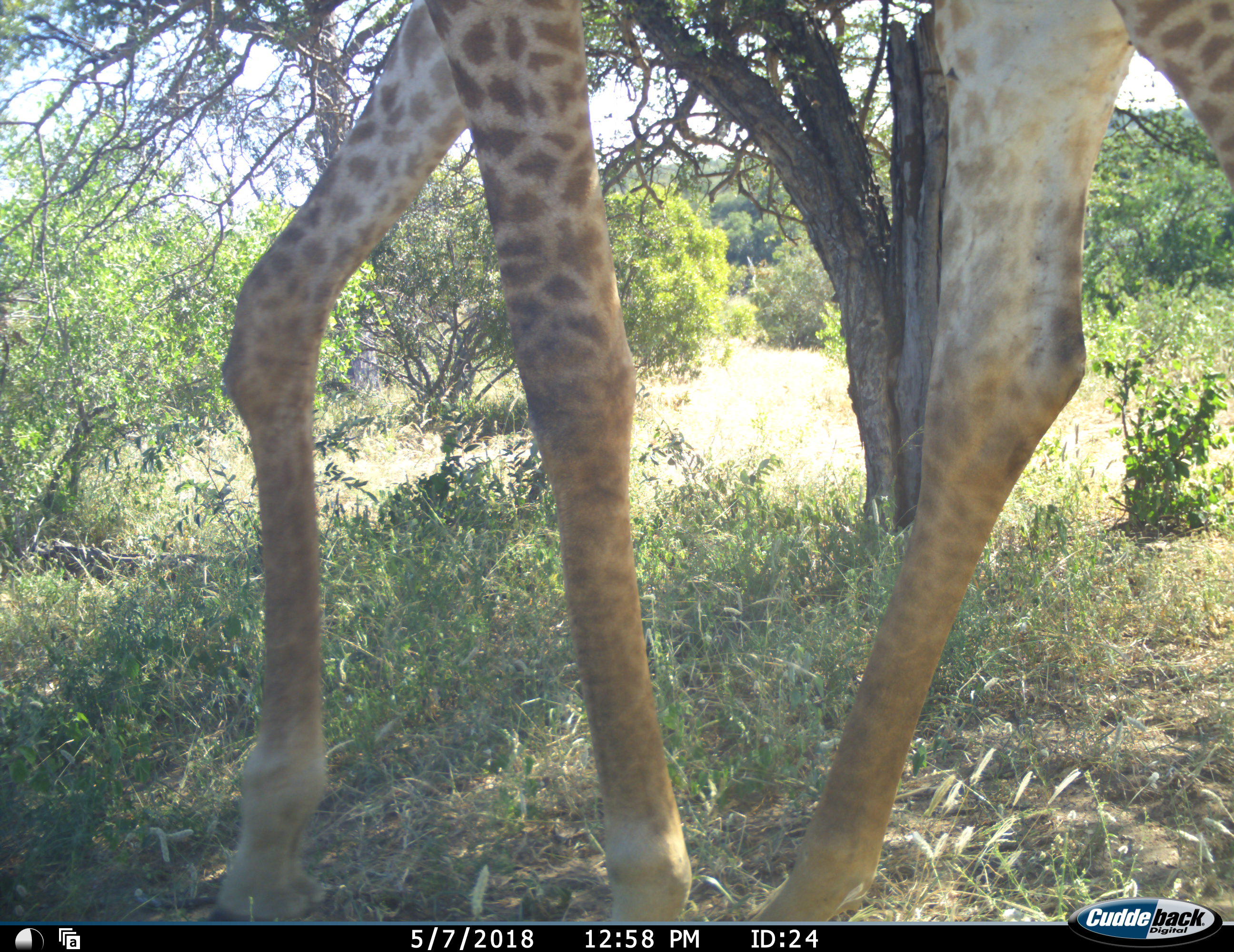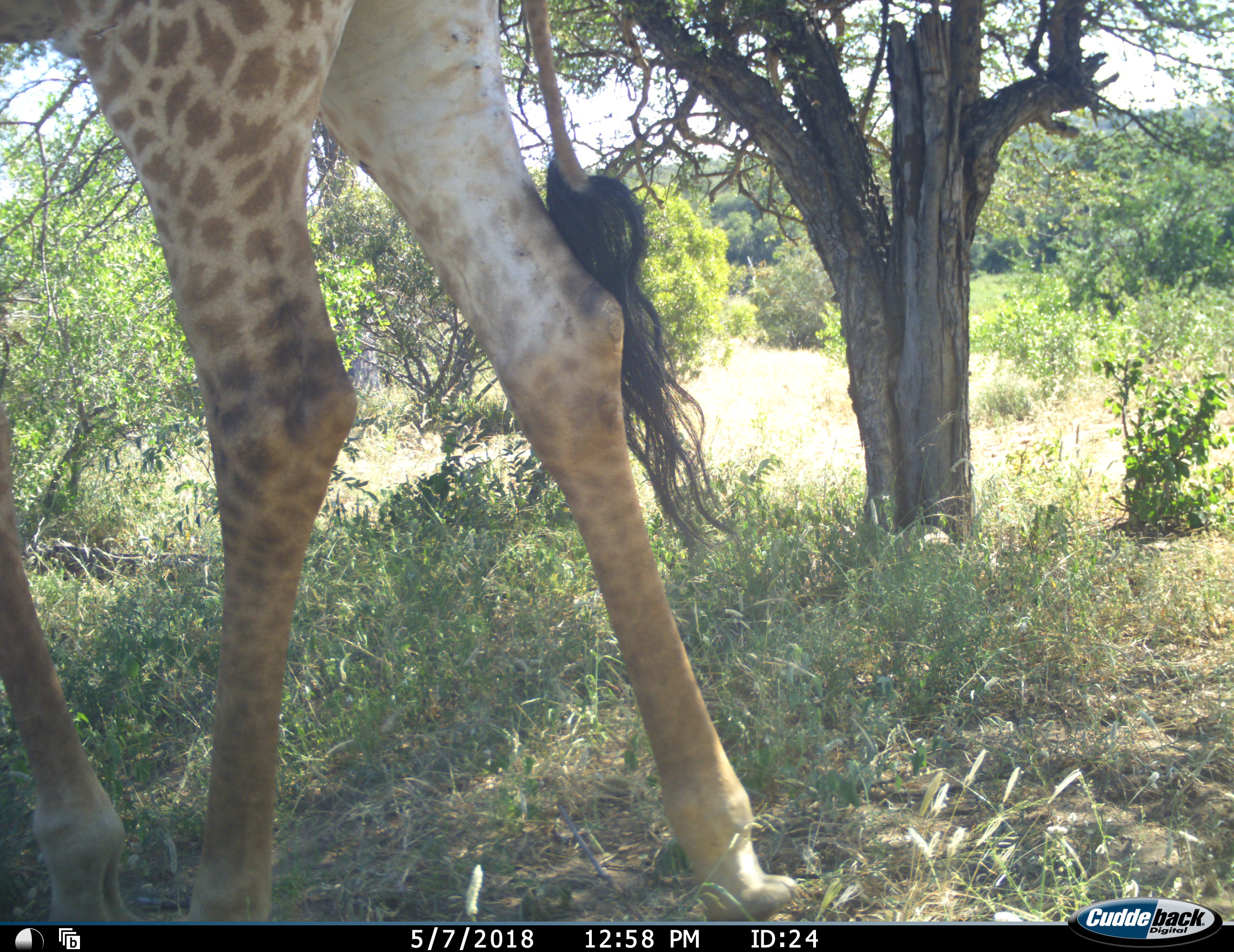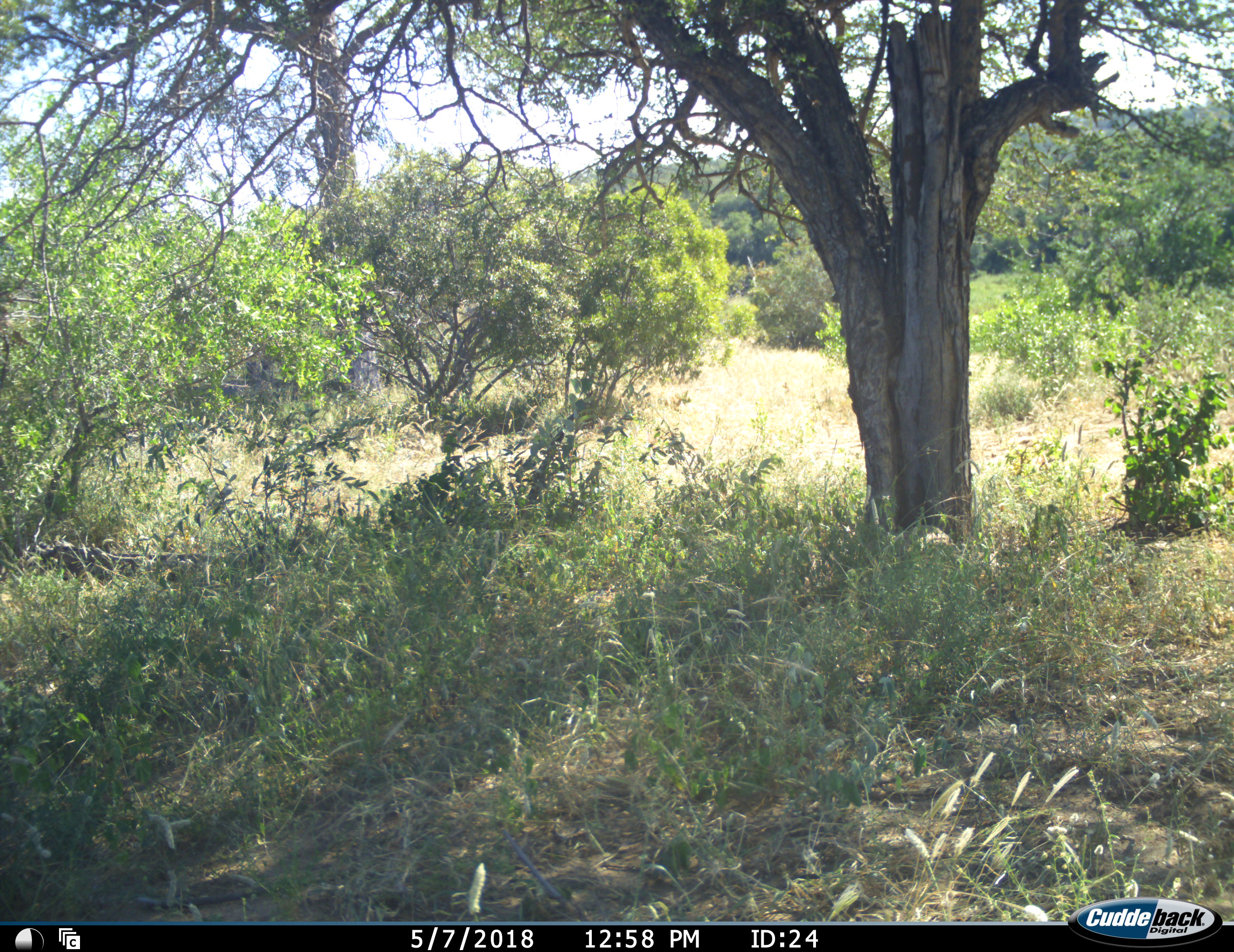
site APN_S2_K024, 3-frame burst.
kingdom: Animalia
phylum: Chordata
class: Mammalia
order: Artiodactyla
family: Giraffidae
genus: Giraffa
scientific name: Giraffa camelopardalis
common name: giraffe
Giraffe (Giraffa camelopardalis), count 1. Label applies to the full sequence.